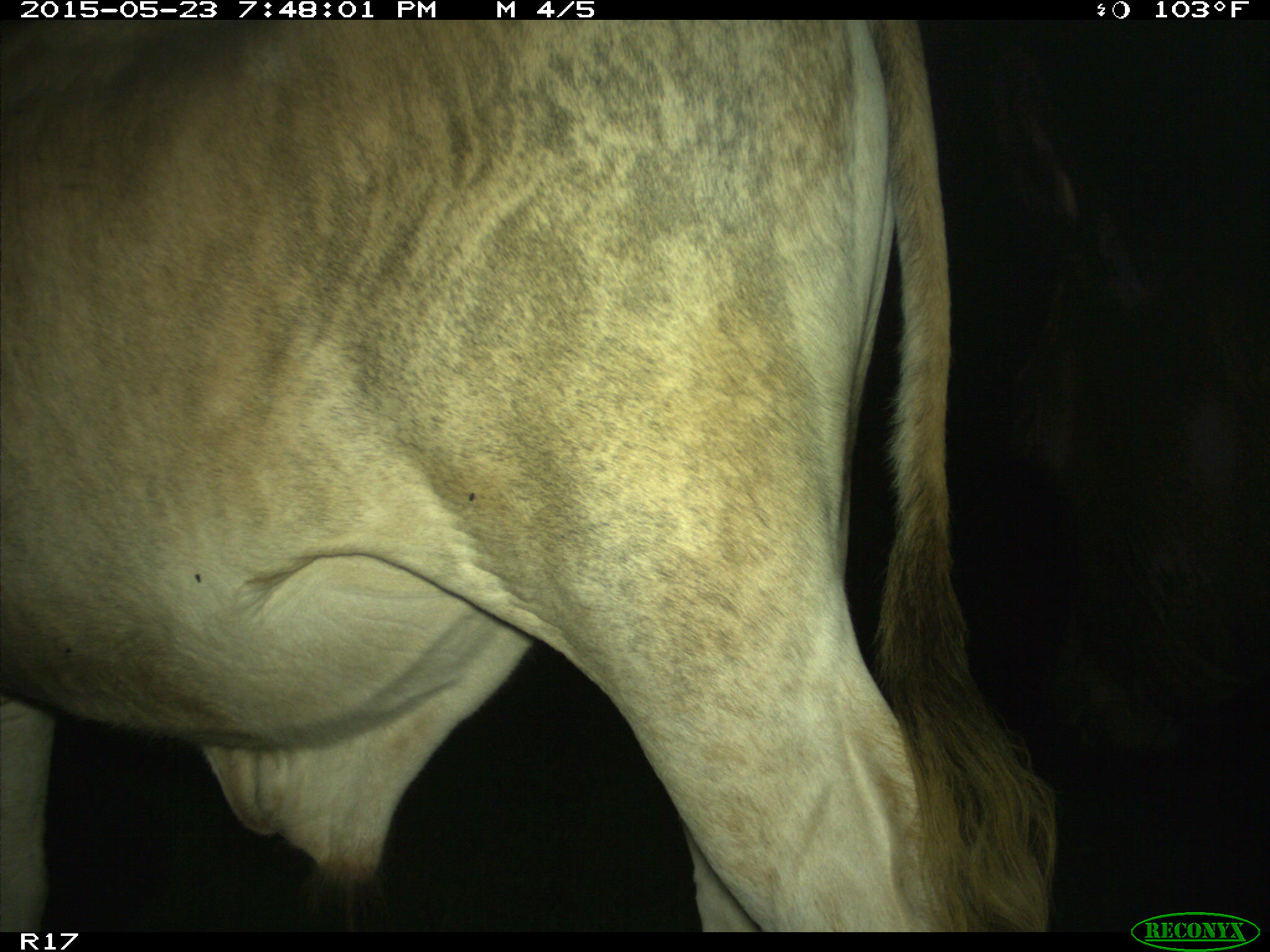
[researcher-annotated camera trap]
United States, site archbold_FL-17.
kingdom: Animalia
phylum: Chordata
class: Mammalia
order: Artiodactyla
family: Bovidae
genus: Bos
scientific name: Bos taurus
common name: domestic cow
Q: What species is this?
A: Bos taurus (domestic cow).